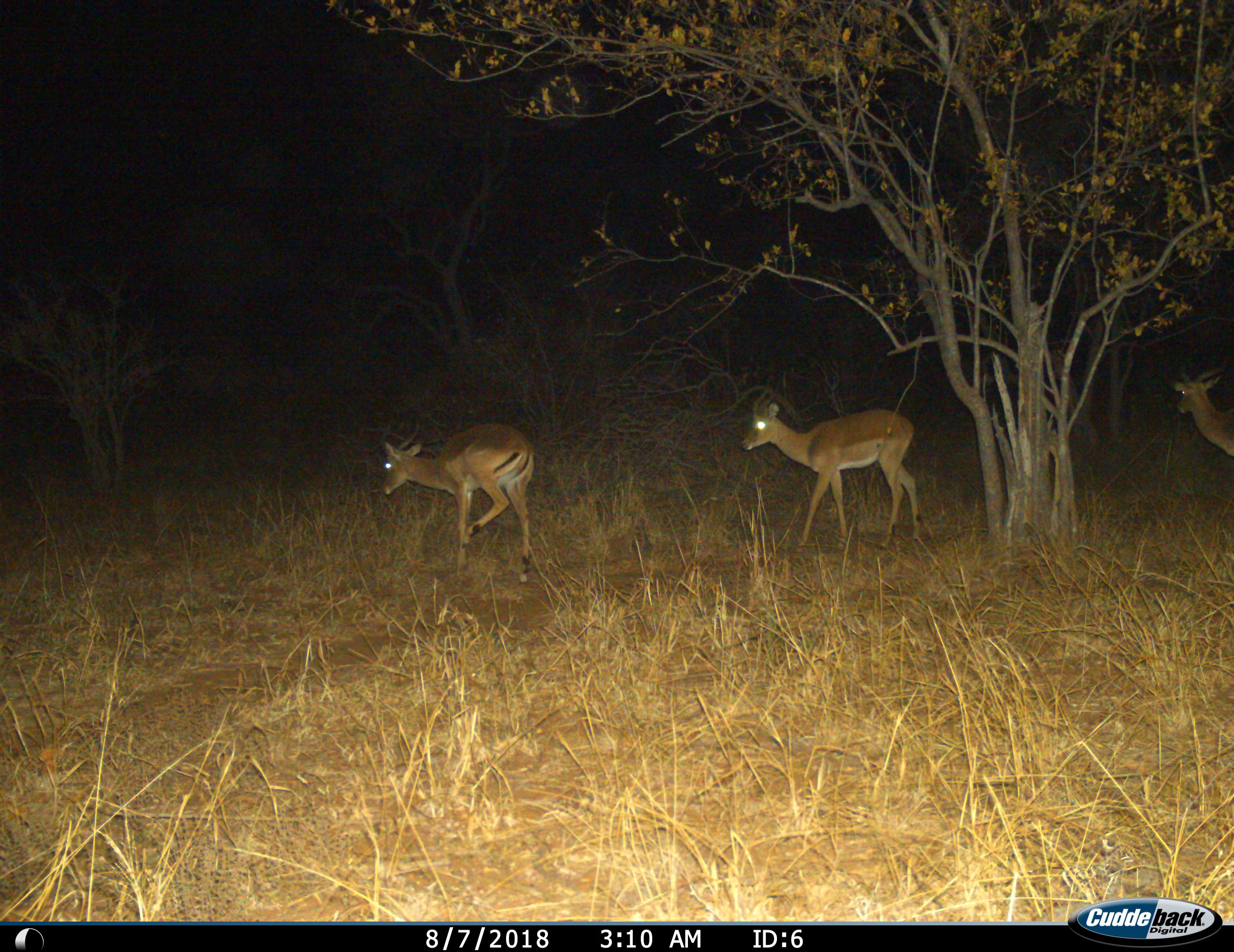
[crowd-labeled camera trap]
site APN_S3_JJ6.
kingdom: Animalia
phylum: Chordata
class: Mammalia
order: Artiodactyla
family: Bovidae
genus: Aepyceros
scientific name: Aepyceros melampus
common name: impala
Impala (Aepyceros melampus), count 3. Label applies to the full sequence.